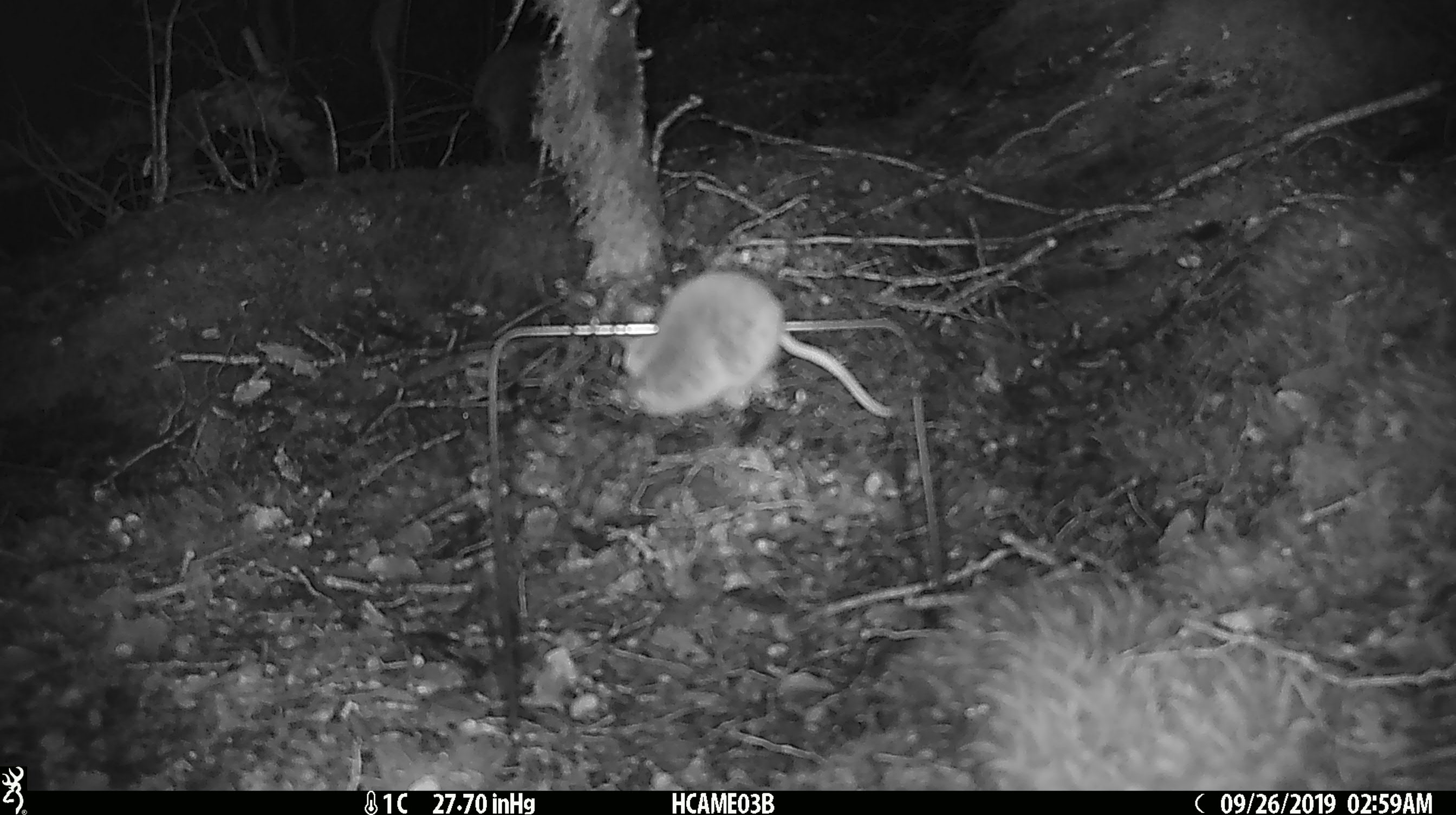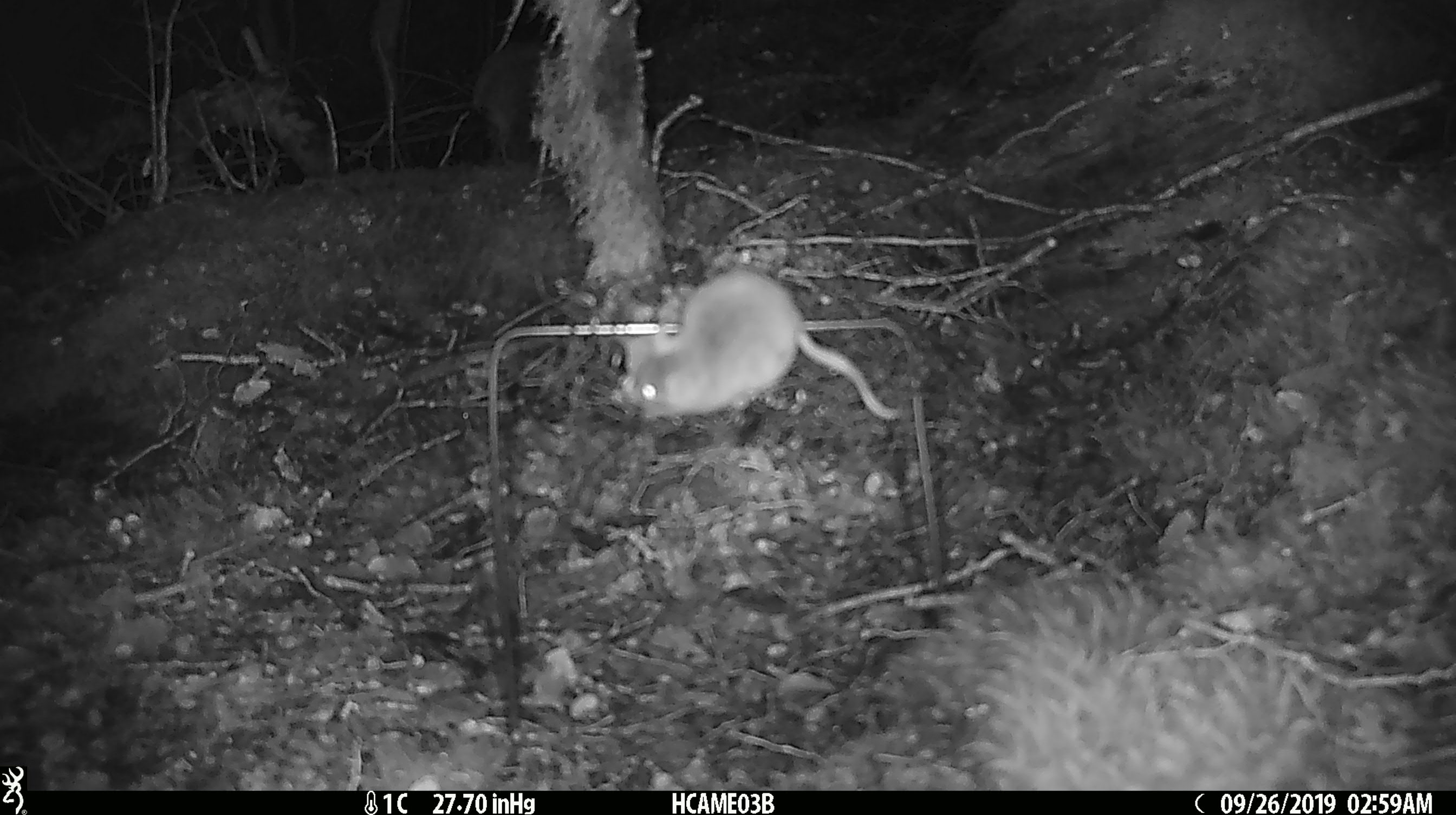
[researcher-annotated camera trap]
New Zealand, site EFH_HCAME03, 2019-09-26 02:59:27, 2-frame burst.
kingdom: Animalia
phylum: Chordata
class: Mammalia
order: Rodentia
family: Muridae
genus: Mus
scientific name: Mus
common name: mouse